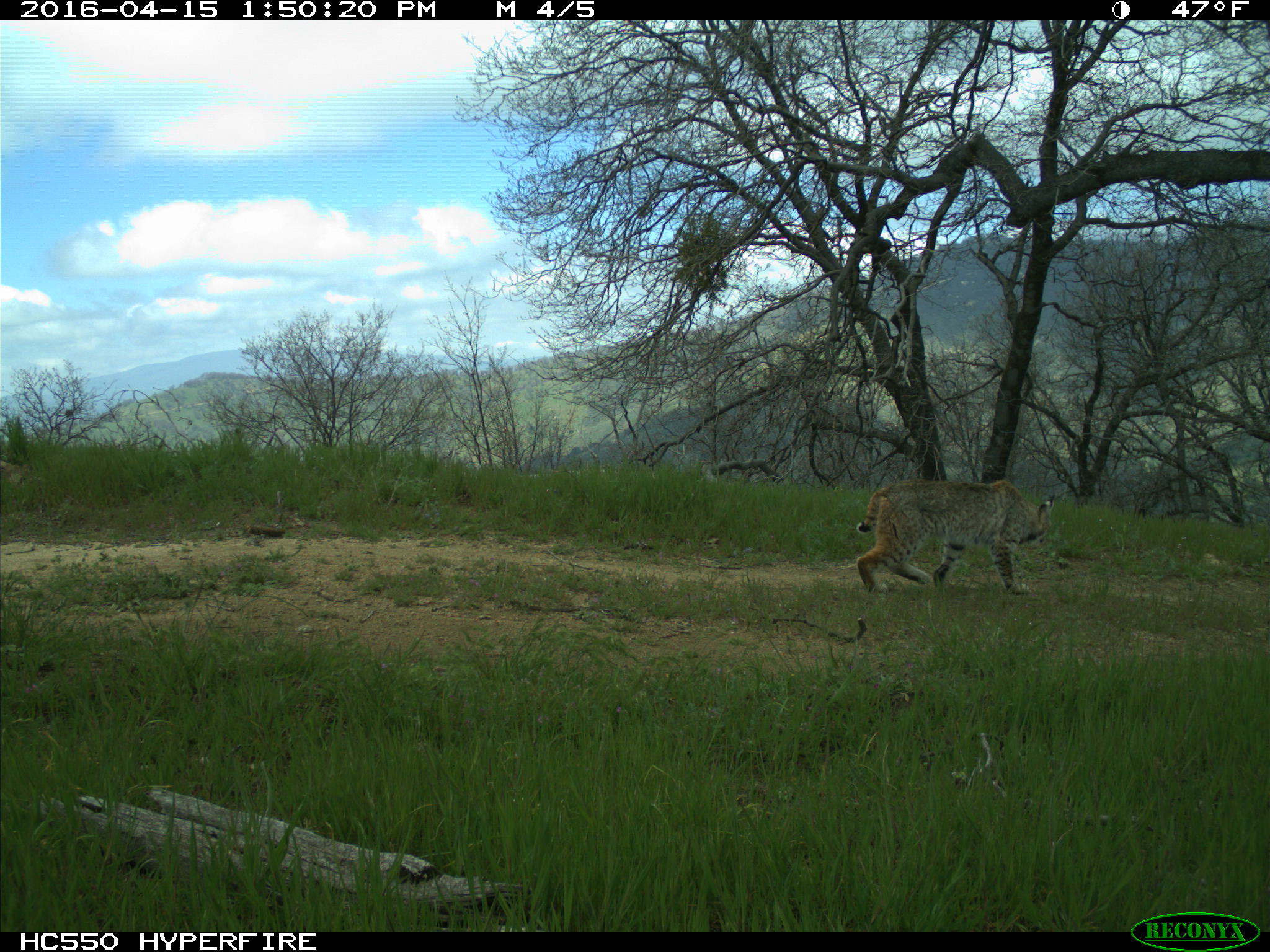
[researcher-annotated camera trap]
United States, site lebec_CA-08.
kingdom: Animalia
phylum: Chordata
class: Mammalia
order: Carnivora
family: Felidae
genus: Lynx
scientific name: Lynx rufus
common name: bobcat